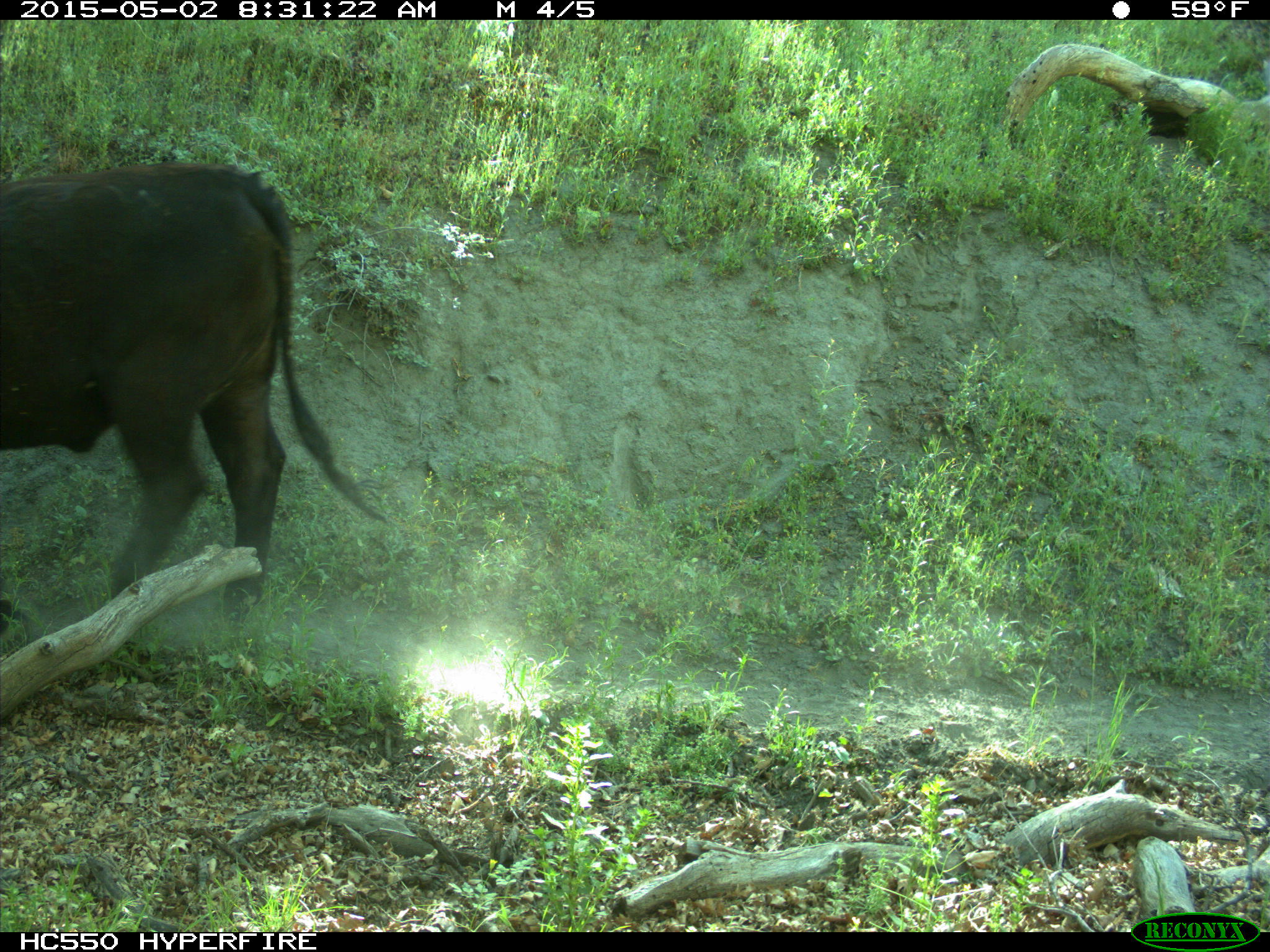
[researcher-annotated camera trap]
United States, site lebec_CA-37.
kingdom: Animalia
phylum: Chordata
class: Mammalia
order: Artiodactyla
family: Bovidae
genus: Bos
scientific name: Bos taurus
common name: domestic cow